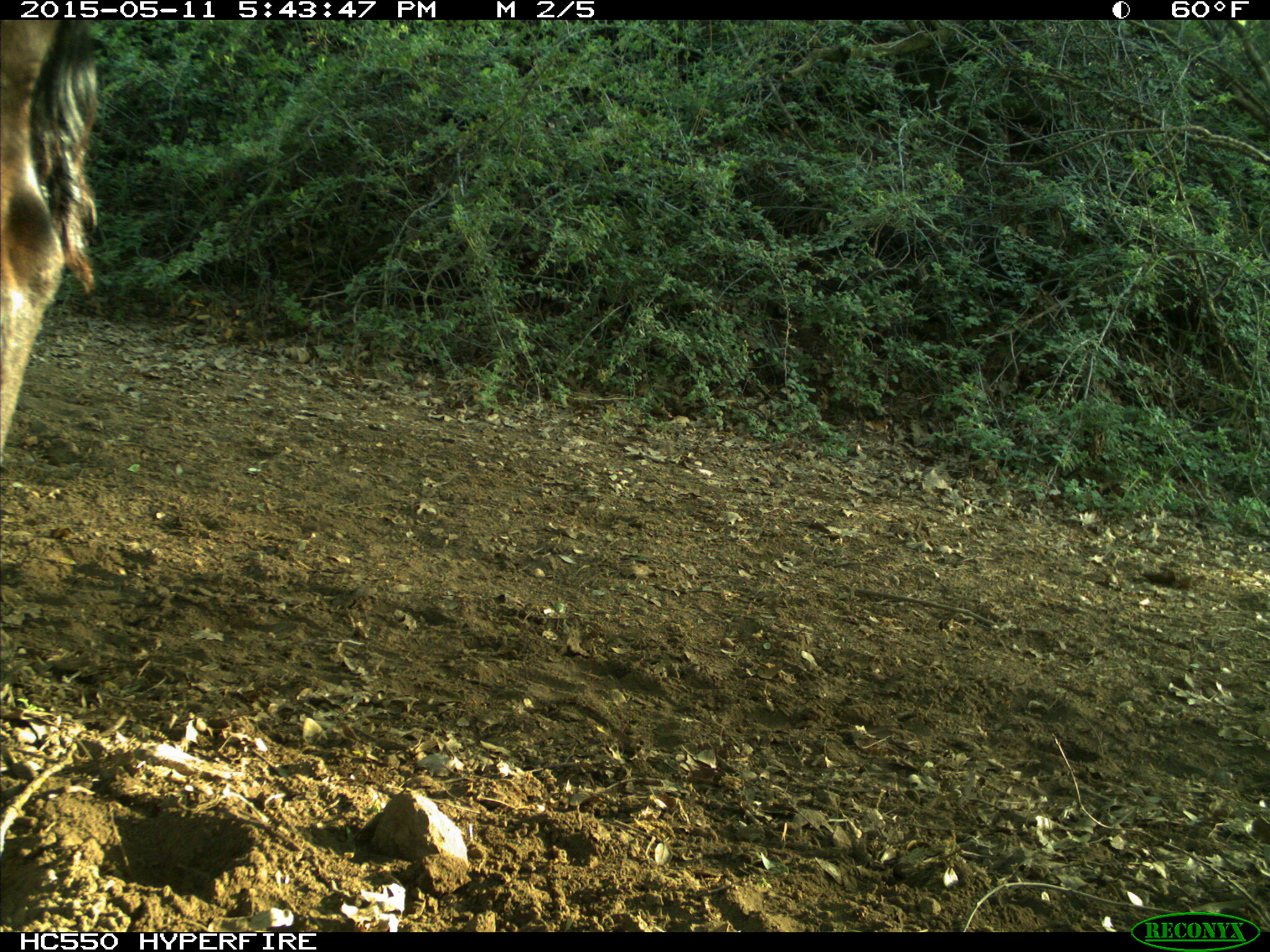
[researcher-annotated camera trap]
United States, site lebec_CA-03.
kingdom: Animalia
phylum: Chordata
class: Mammalia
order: Artiodactyla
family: Bovidae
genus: Bos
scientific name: Bos taurus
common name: domestic cow